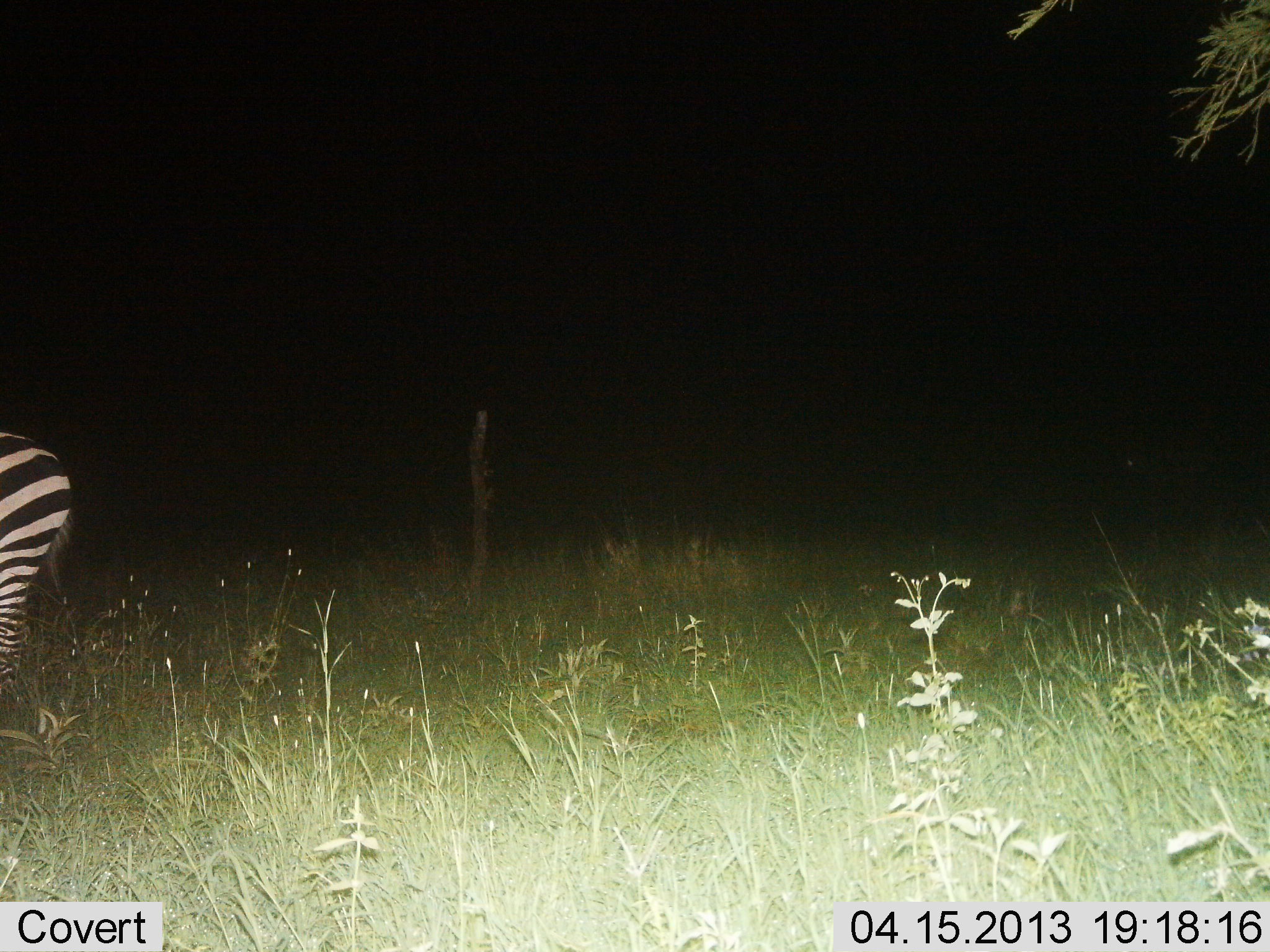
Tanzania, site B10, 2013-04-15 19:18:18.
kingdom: Animalia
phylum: Chordata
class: Mammalia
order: Perissodactyla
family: Equidae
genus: Equus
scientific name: Equus quagga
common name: plains zebra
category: zebra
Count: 1.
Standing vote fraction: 72%.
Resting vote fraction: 0%.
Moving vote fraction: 28%.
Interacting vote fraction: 0%.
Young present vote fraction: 0%.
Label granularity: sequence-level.